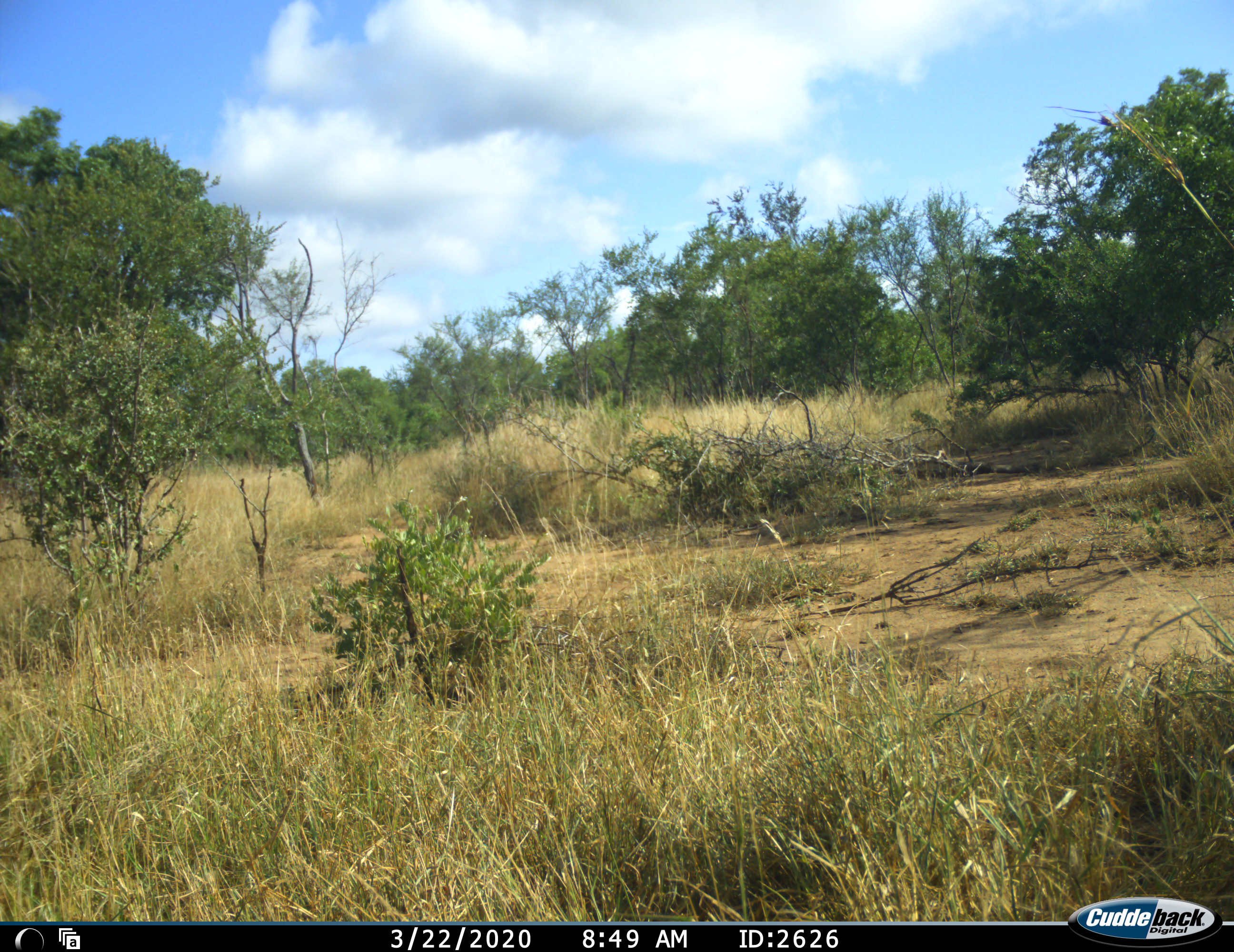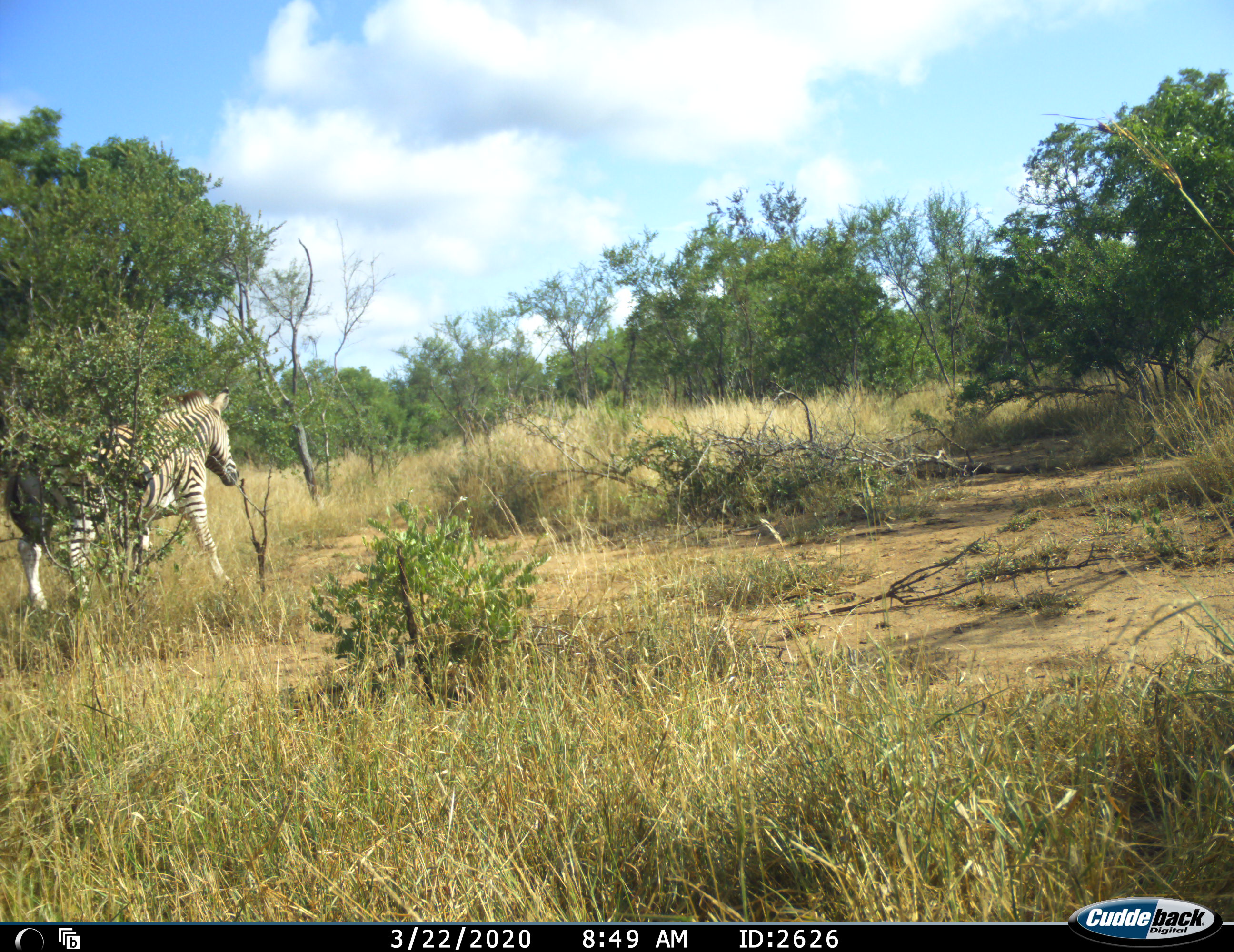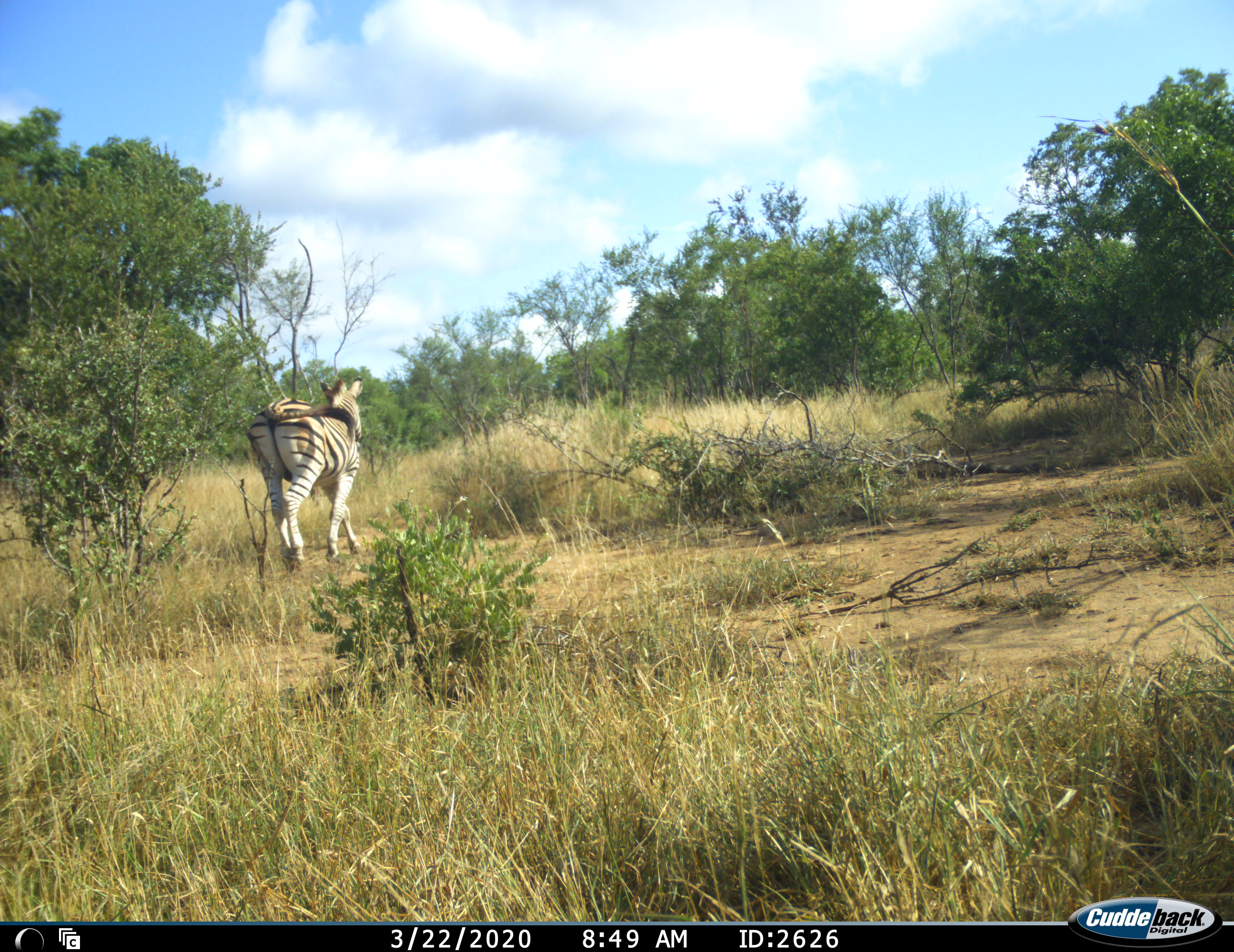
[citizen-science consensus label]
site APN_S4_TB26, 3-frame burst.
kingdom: Animalia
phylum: Chordata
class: Mammalia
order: Perissodactyla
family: Equidae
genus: Equus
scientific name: Equus quagga burchellii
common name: burchell's zebra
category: zebraburchells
Zebraburchells (burchell's zebra) (Equus quagga burchellii), count 1. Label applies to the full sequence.